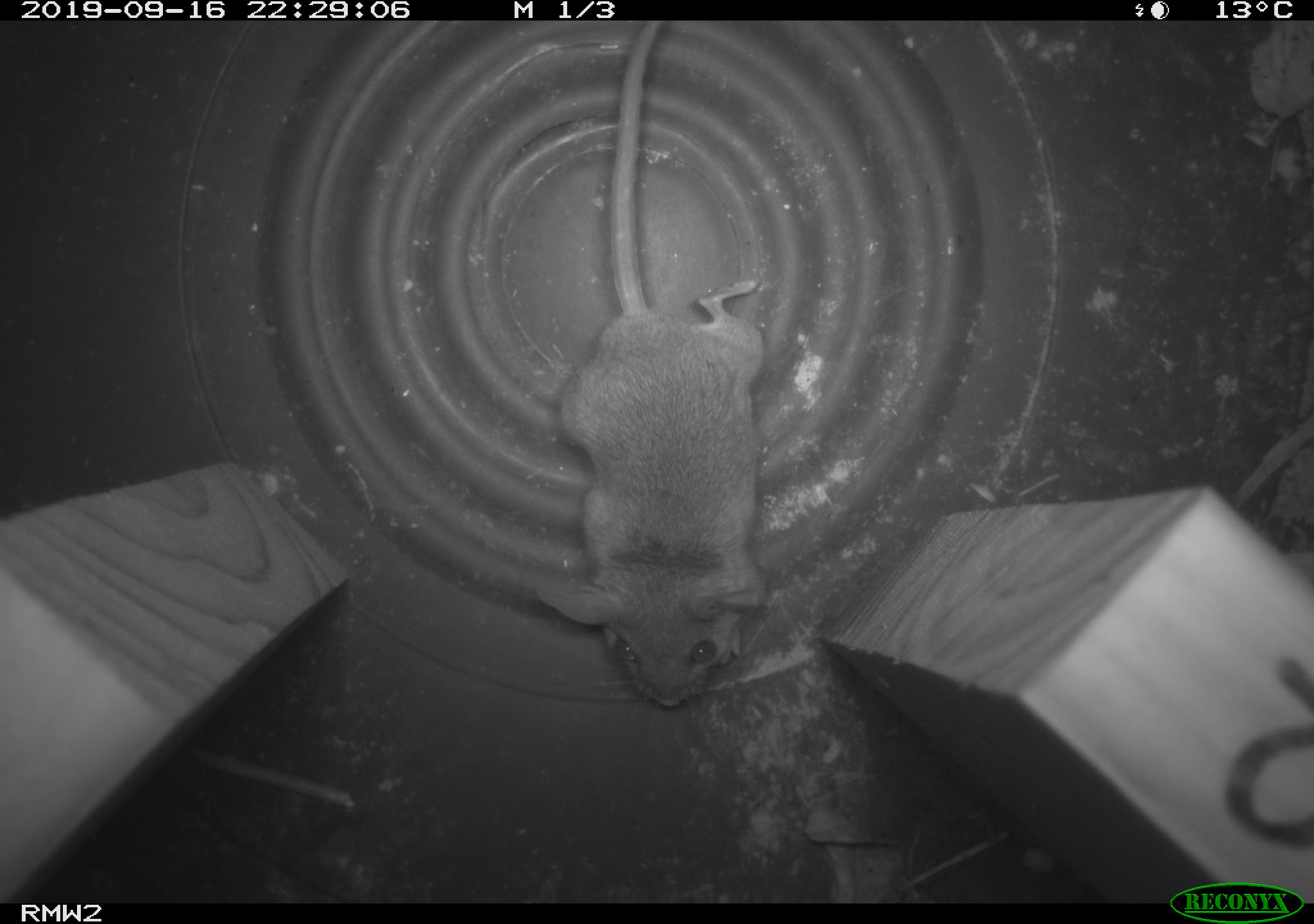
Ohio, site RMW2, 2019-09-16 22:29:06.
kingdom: Animalia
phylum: Chordata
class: Mammalia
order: Rodentia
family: Cricetidae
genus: Peromyscus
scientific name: Peromyscus leucopus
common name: white-footed mouse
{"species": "white-footed mouse (Peromyscus leucopus)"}